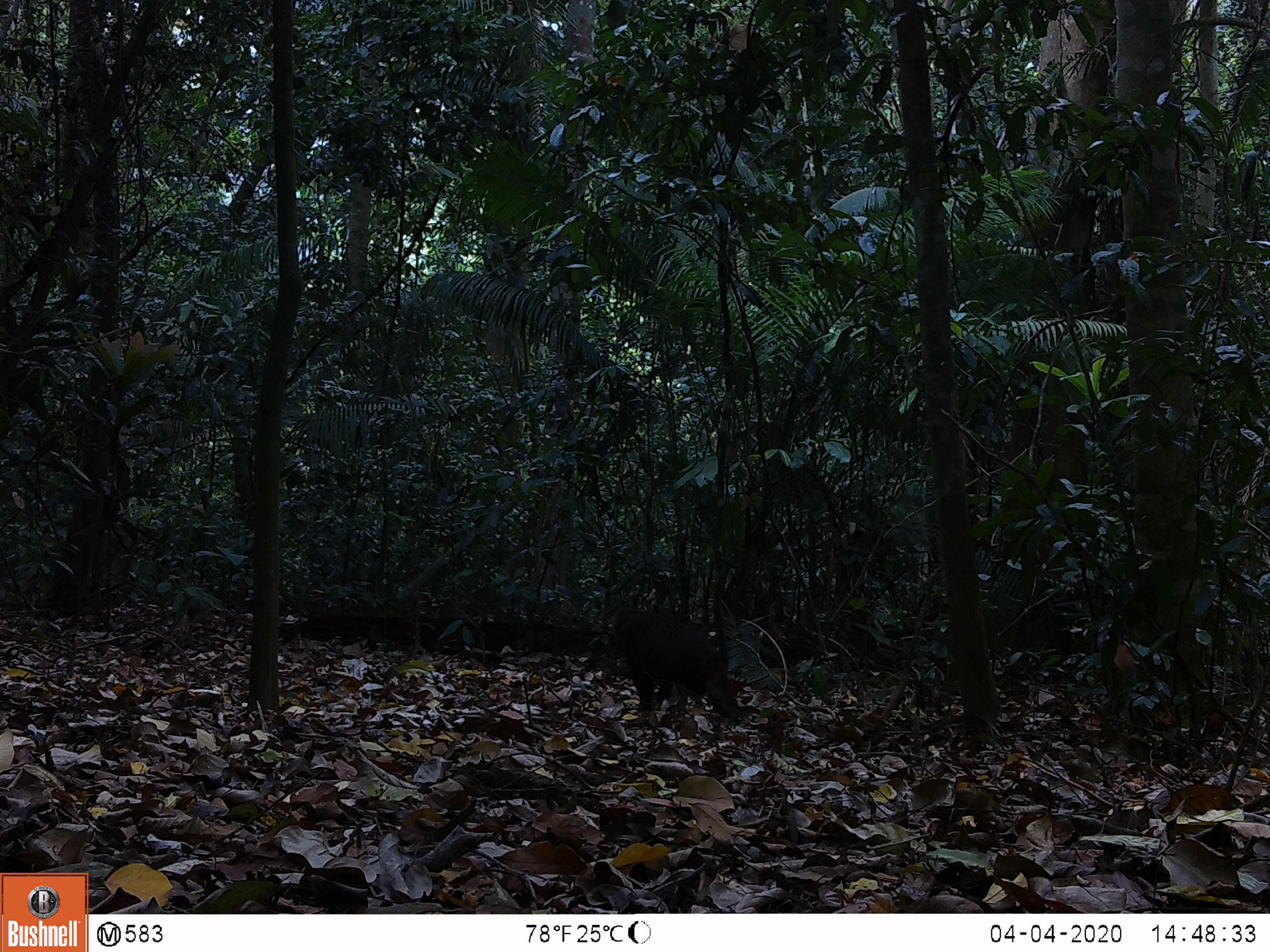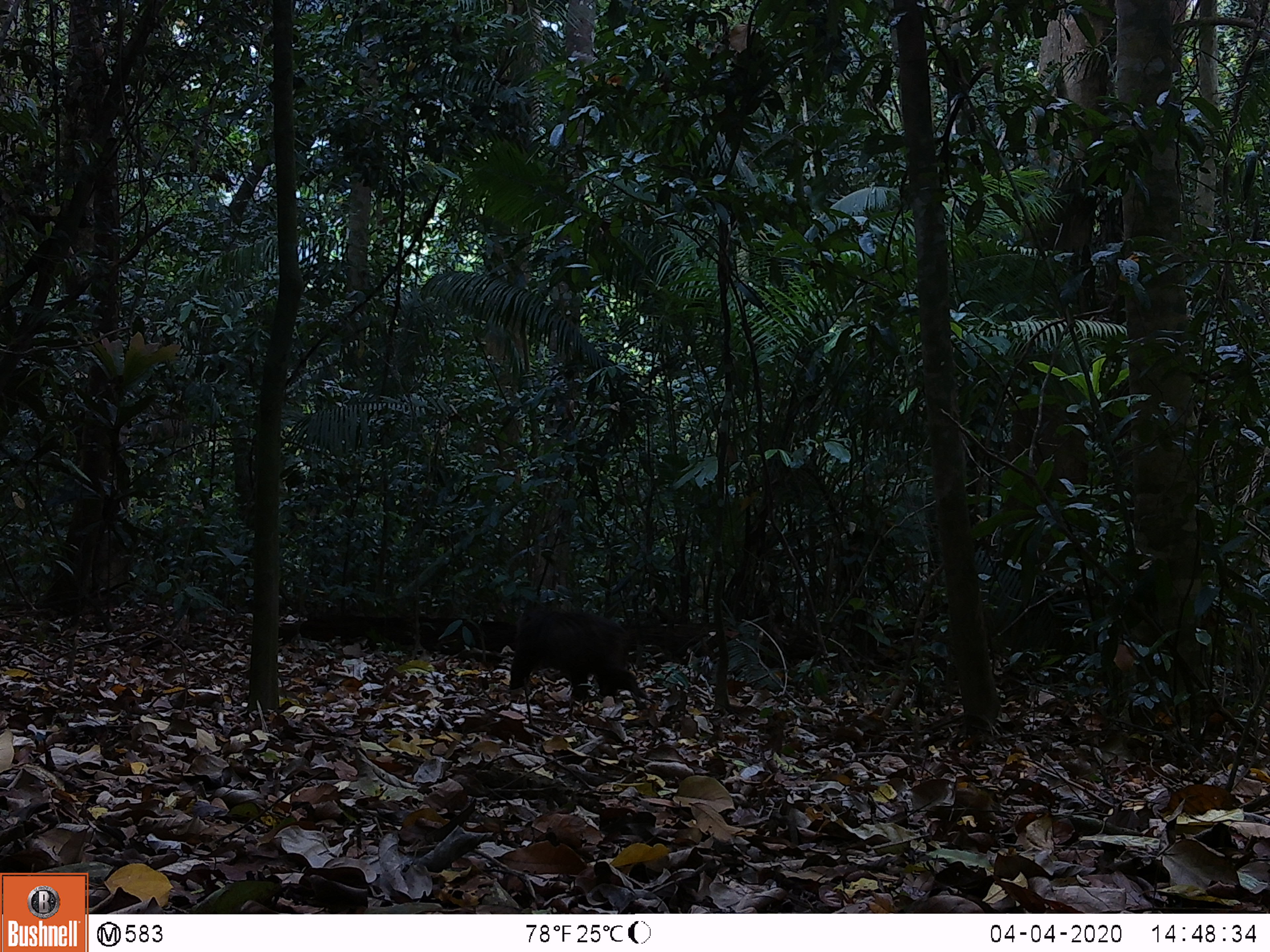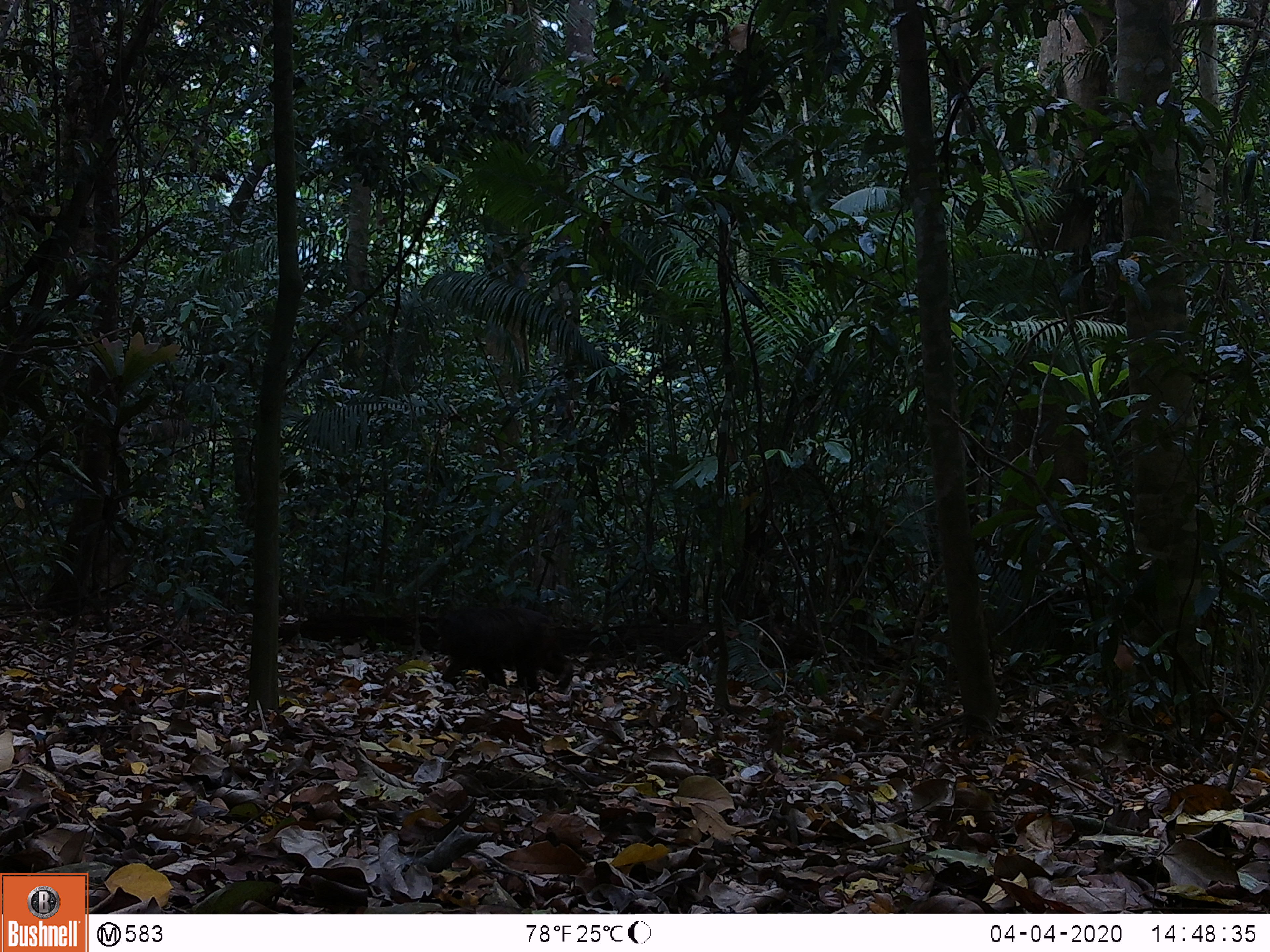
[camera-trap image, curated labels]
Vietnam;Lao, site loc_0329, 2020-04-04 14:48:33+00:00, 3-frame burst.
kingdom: Animalia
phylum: Chordata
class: Mammalia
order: Primates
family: Cercopithecidae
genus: Macaca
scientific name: Macaca arctoides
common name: stump-tailed macaque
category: stump tailed macaque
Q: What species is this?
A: Stump tailed macaque (stump-tailed macaque) (Macaca arctoides).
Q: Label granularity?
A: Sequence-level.